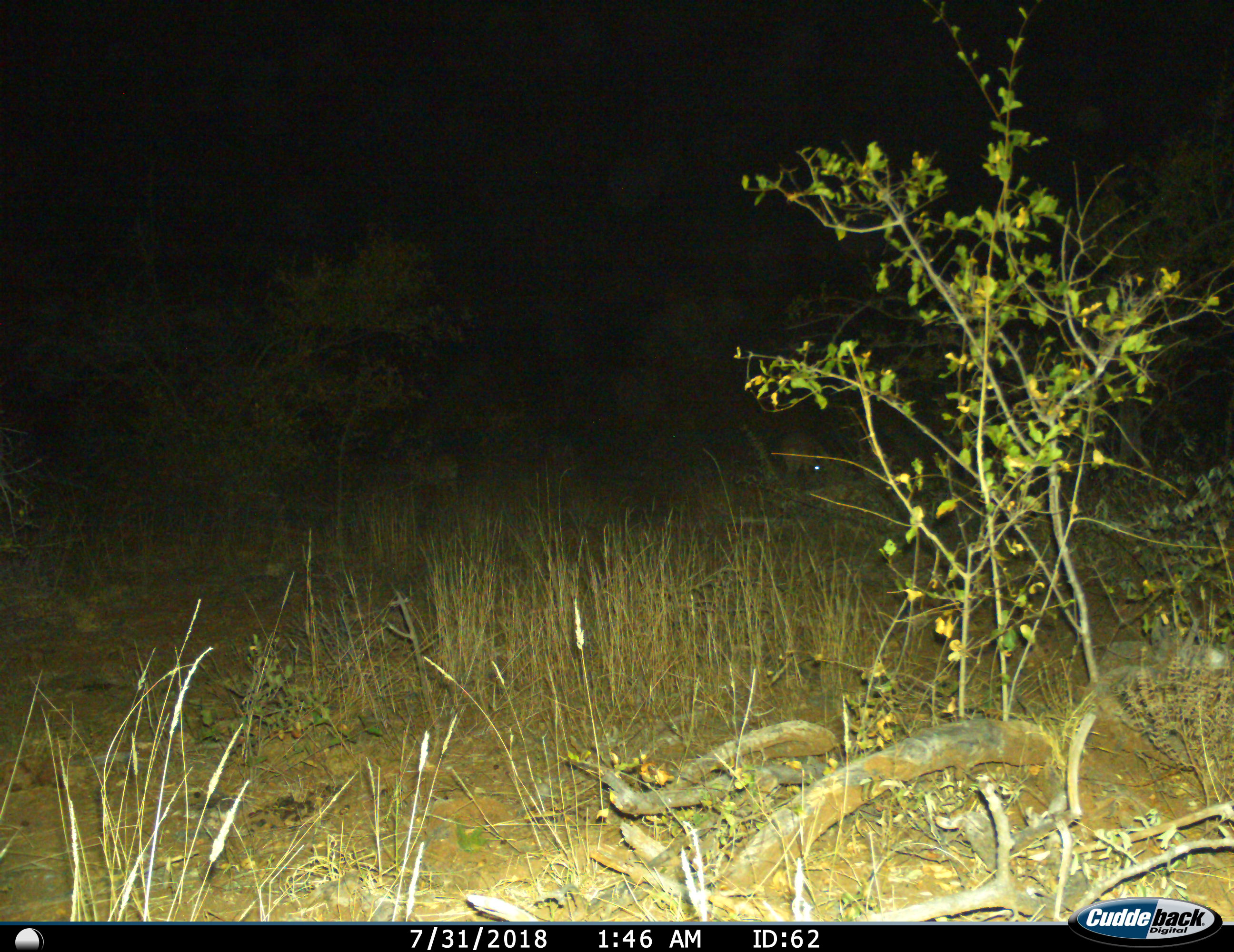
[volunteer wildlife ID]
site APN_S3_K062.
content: unidentified animal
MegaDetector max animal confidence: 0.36